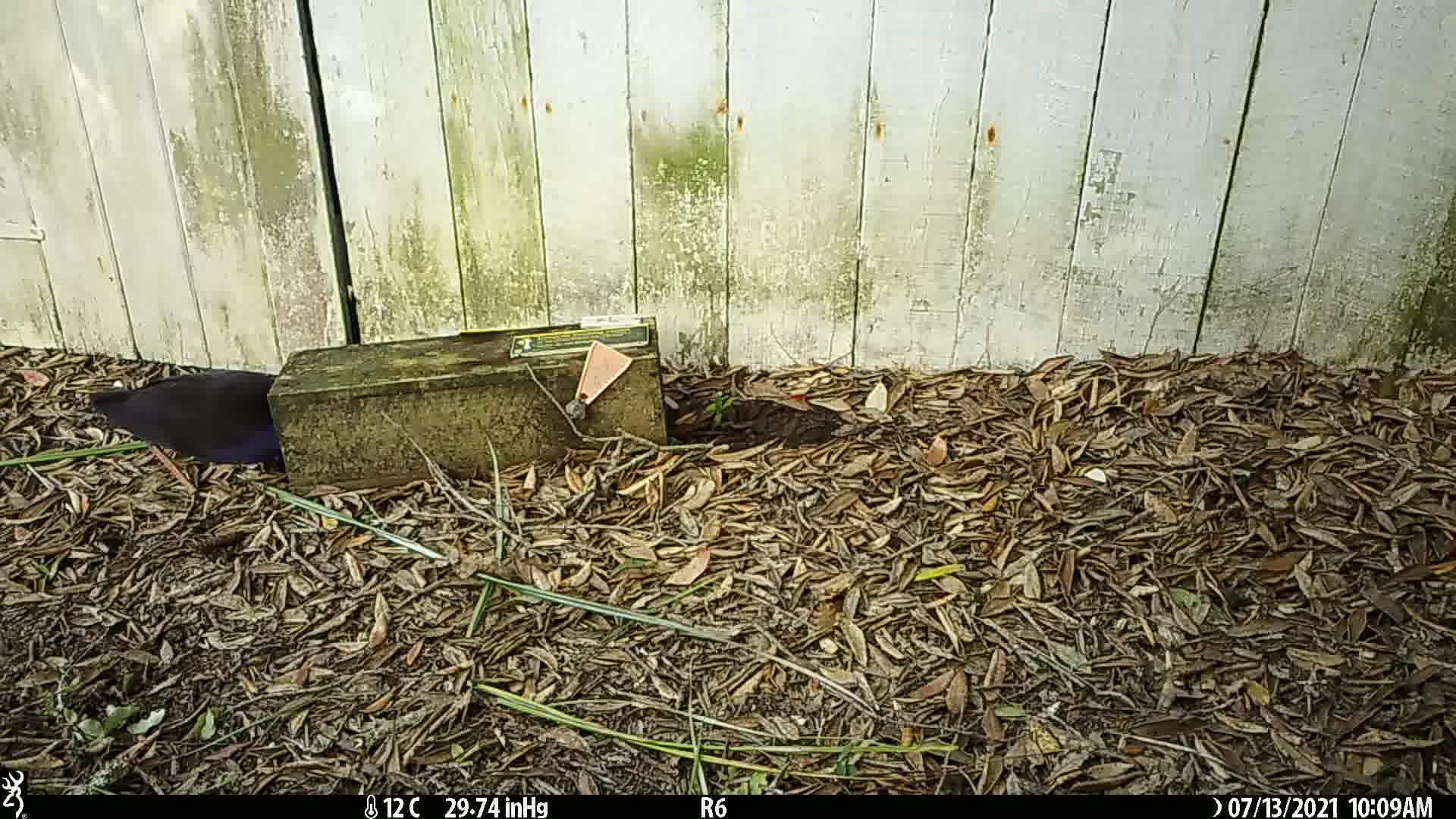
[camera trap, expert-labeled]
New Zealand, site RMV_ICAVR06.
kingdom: Animalia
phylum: Chordata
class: Aves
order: Gruiformes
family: Rallidae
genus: Porphyrio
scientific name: Porphyrio melanotus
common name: australasian swamphen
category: pukeko